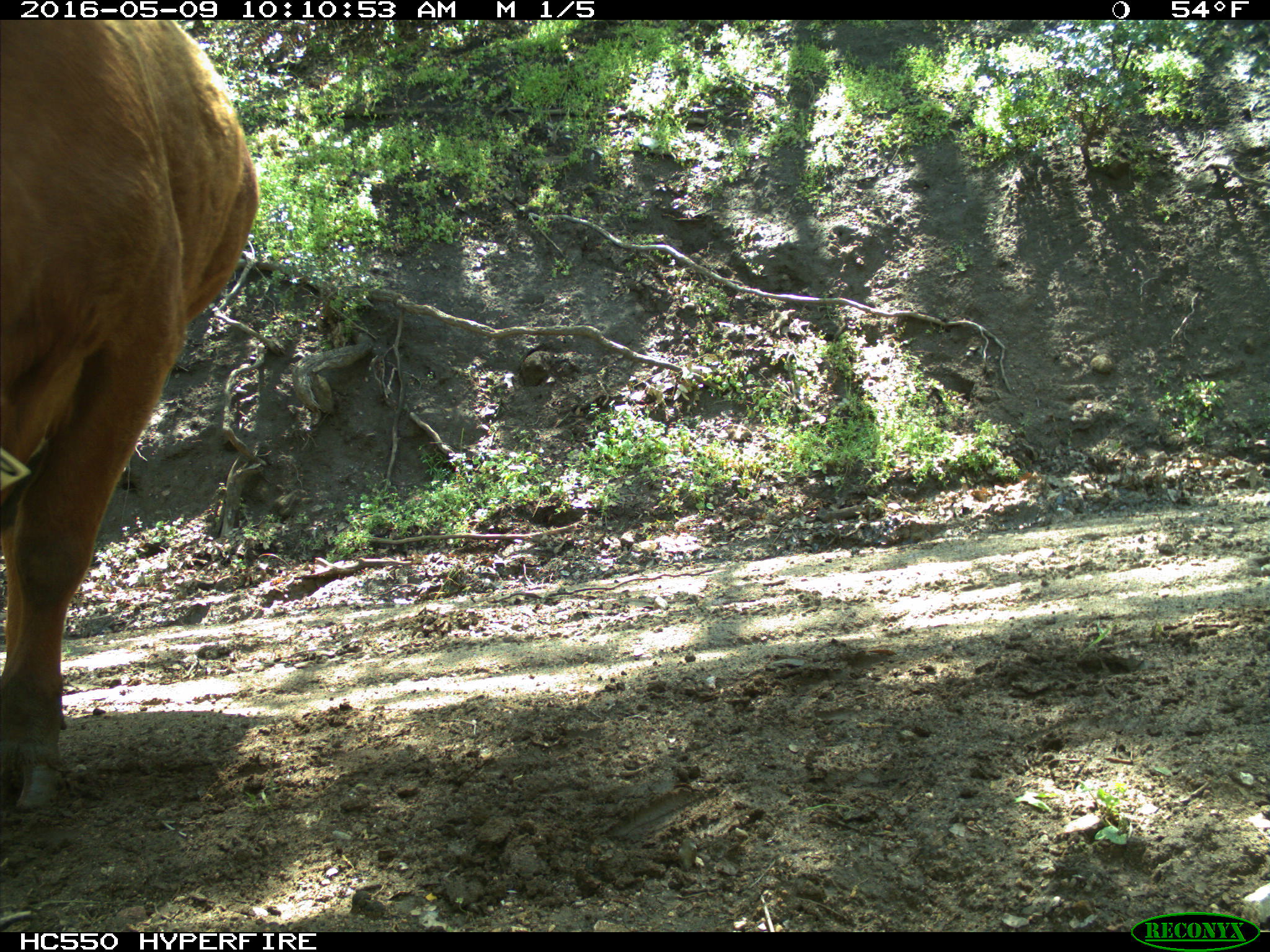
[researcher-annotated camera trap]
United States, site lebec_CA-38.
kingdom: Animalia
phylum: Chordata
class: Mammalia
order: Artiodactyla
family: Bovidae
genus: Bos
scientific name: Bos taurus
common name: domestic cow